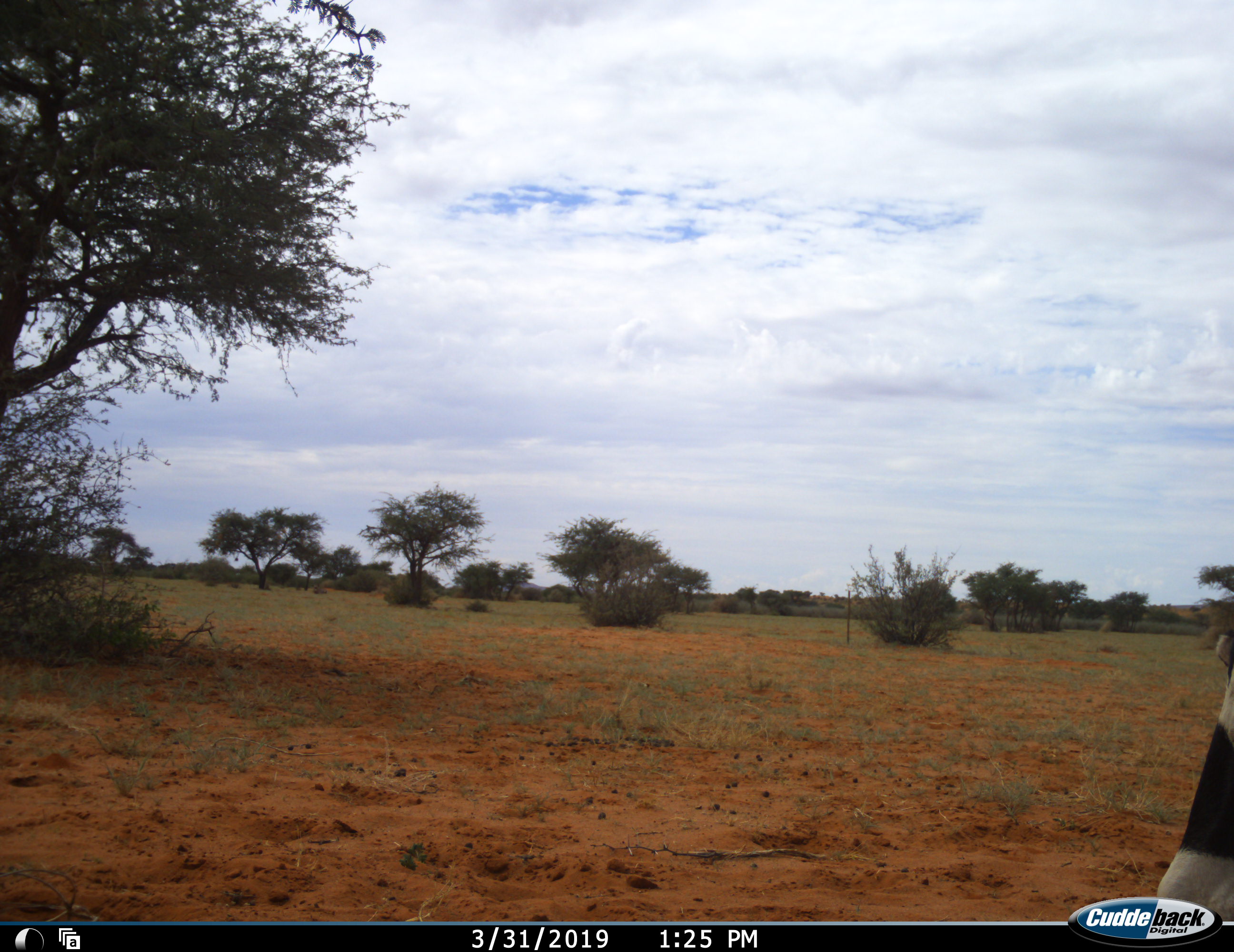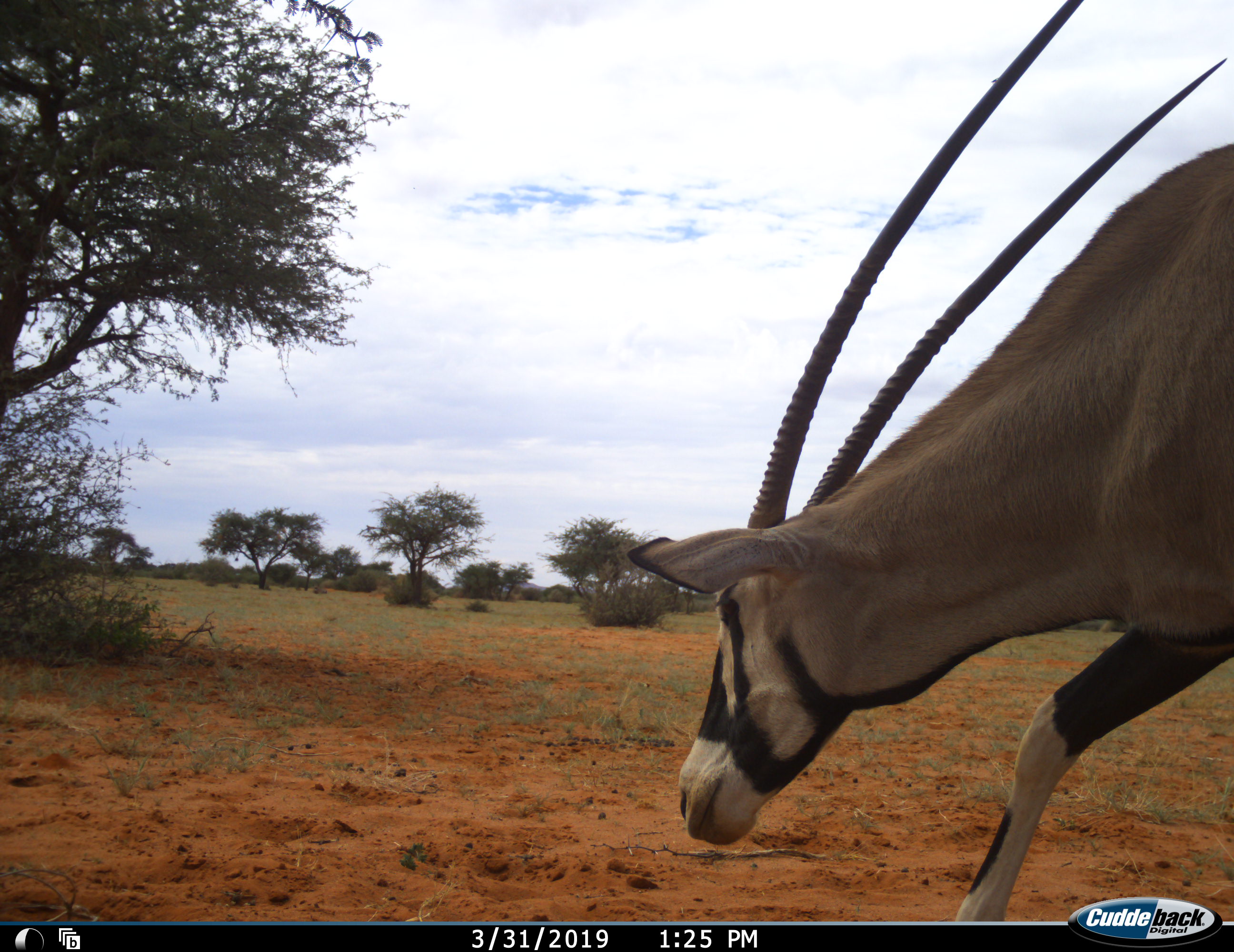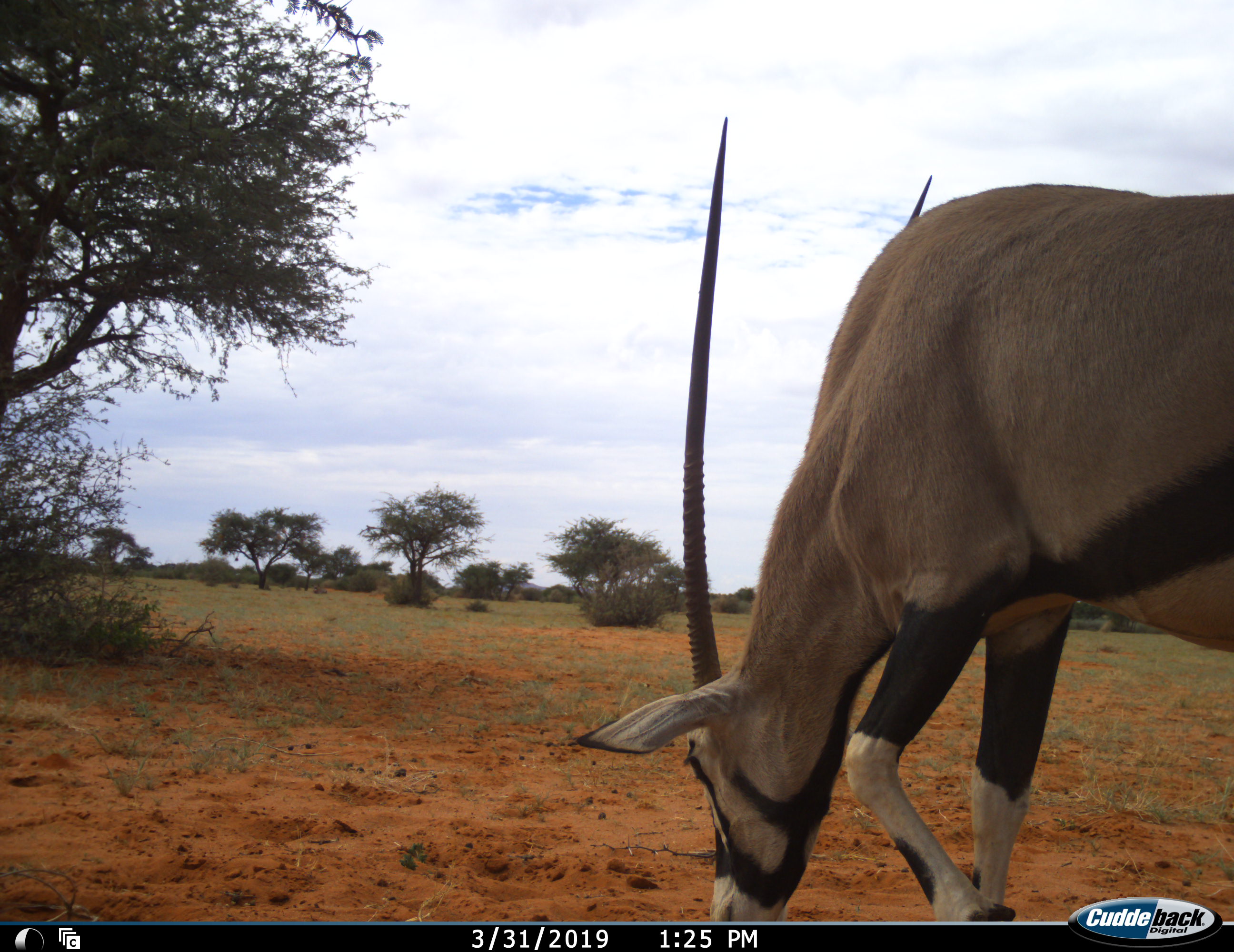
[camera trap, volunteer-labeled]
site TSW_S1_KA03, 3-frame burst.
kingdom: Animalia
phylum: Chordata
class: Mammalia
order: Artiodactyla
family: Bovidae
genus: Oryx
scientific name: Oryx gazella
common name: gemsbok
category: oryx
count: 1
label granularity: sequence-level